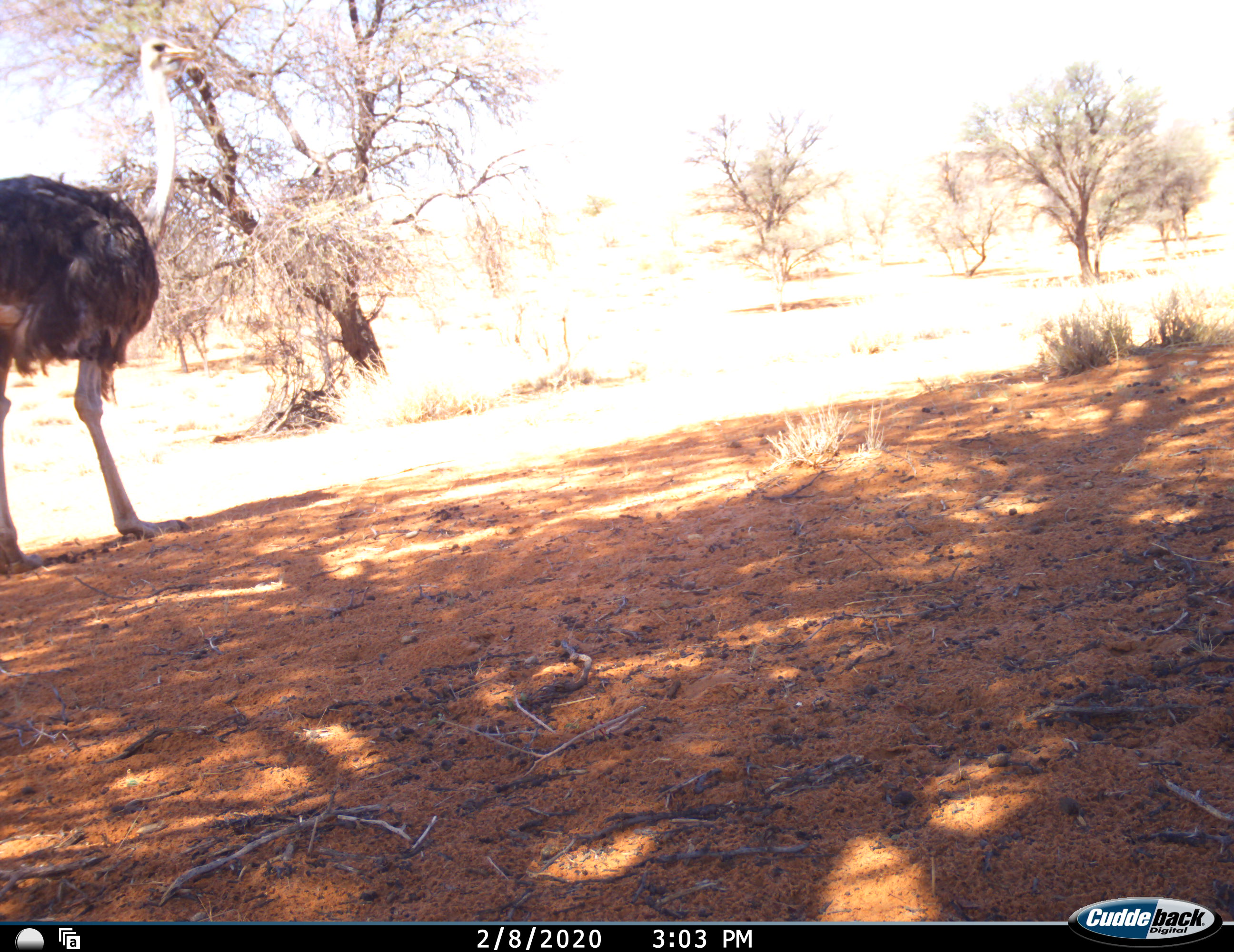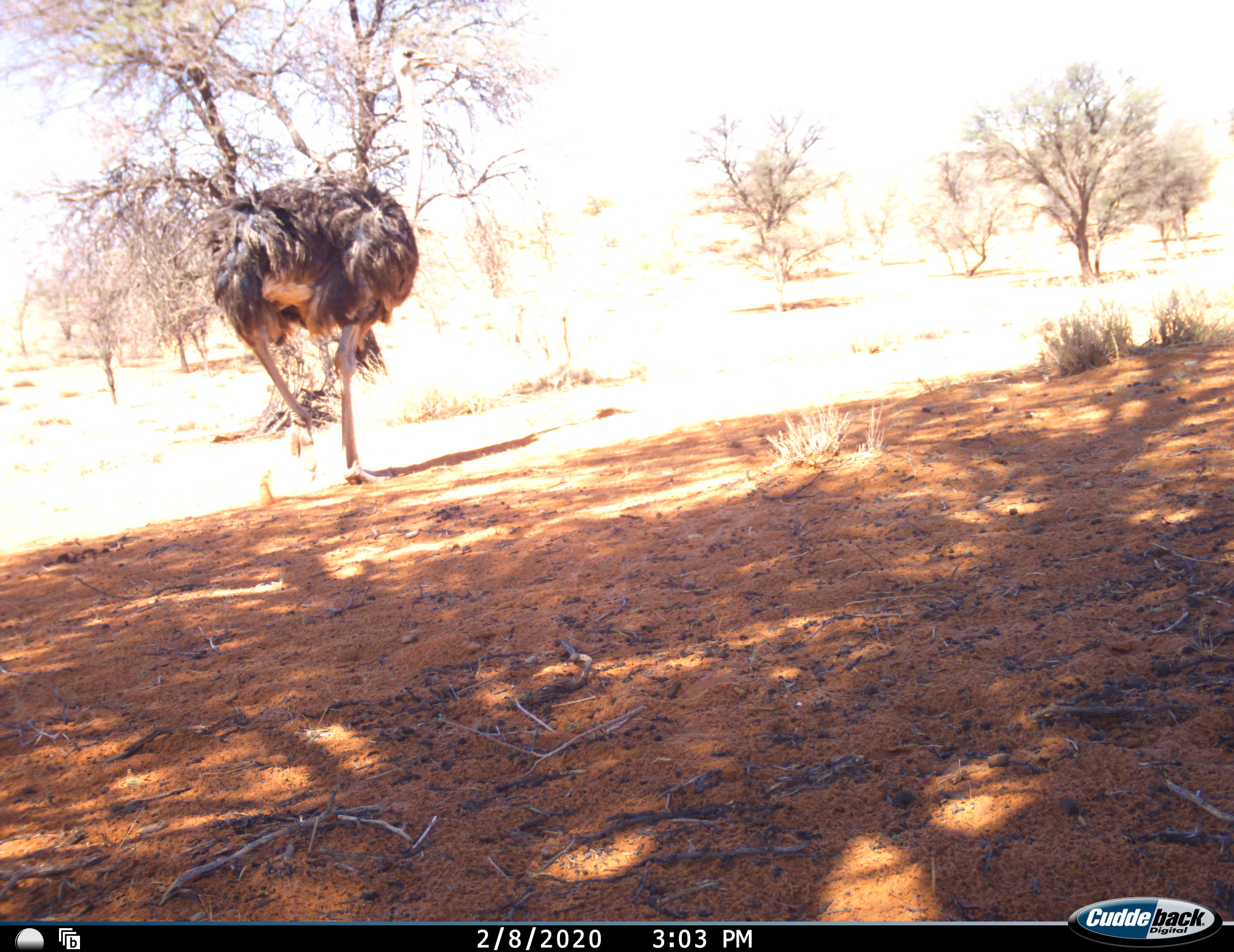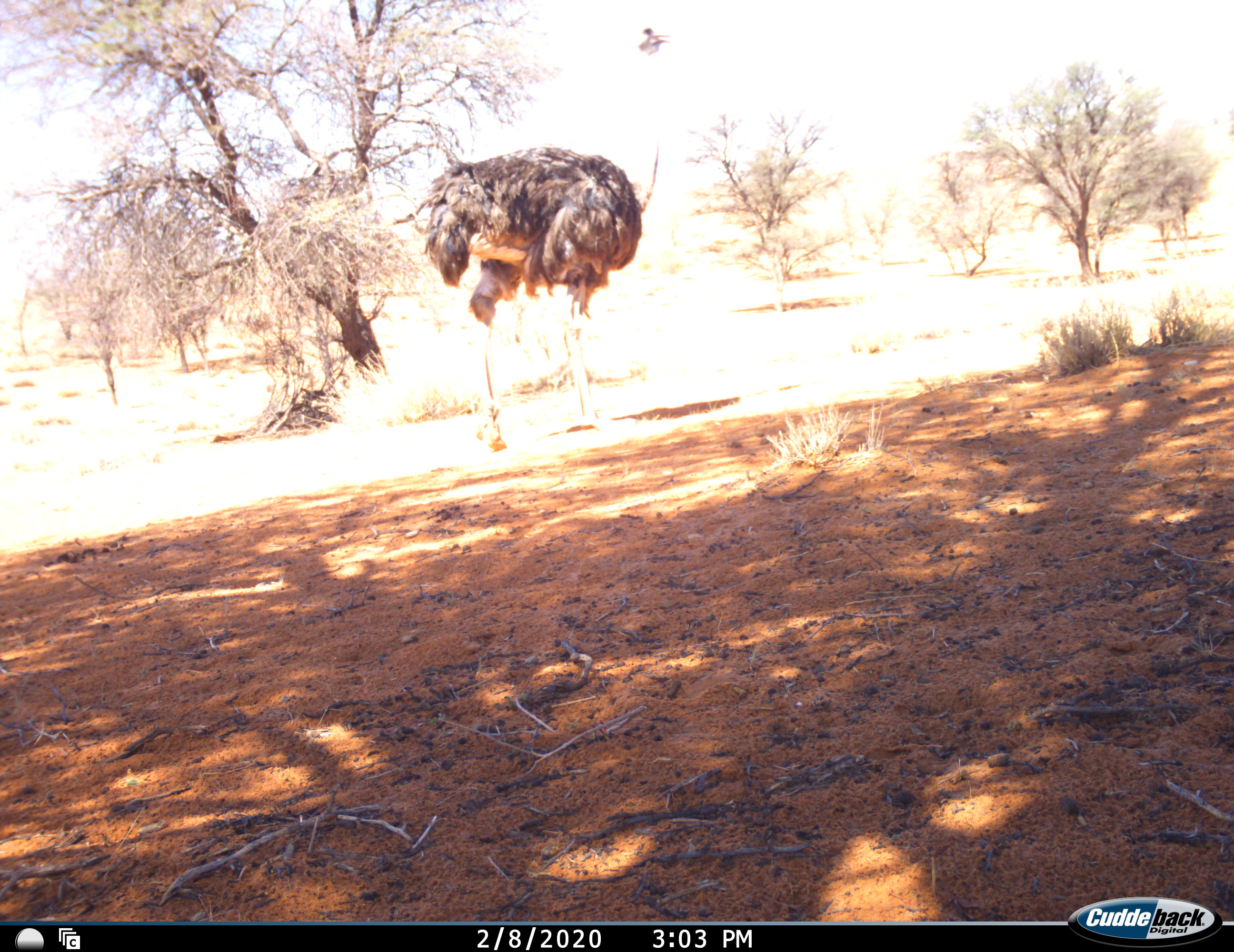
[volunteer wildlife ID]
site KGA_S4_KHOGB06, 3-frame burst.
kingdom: Animalia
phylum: Chordata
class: Aves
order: Struthioniformes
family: Struthionidae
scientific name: Struthionidae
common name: ostrich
Ostrich (Struthionidae), count 1. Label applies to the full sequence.